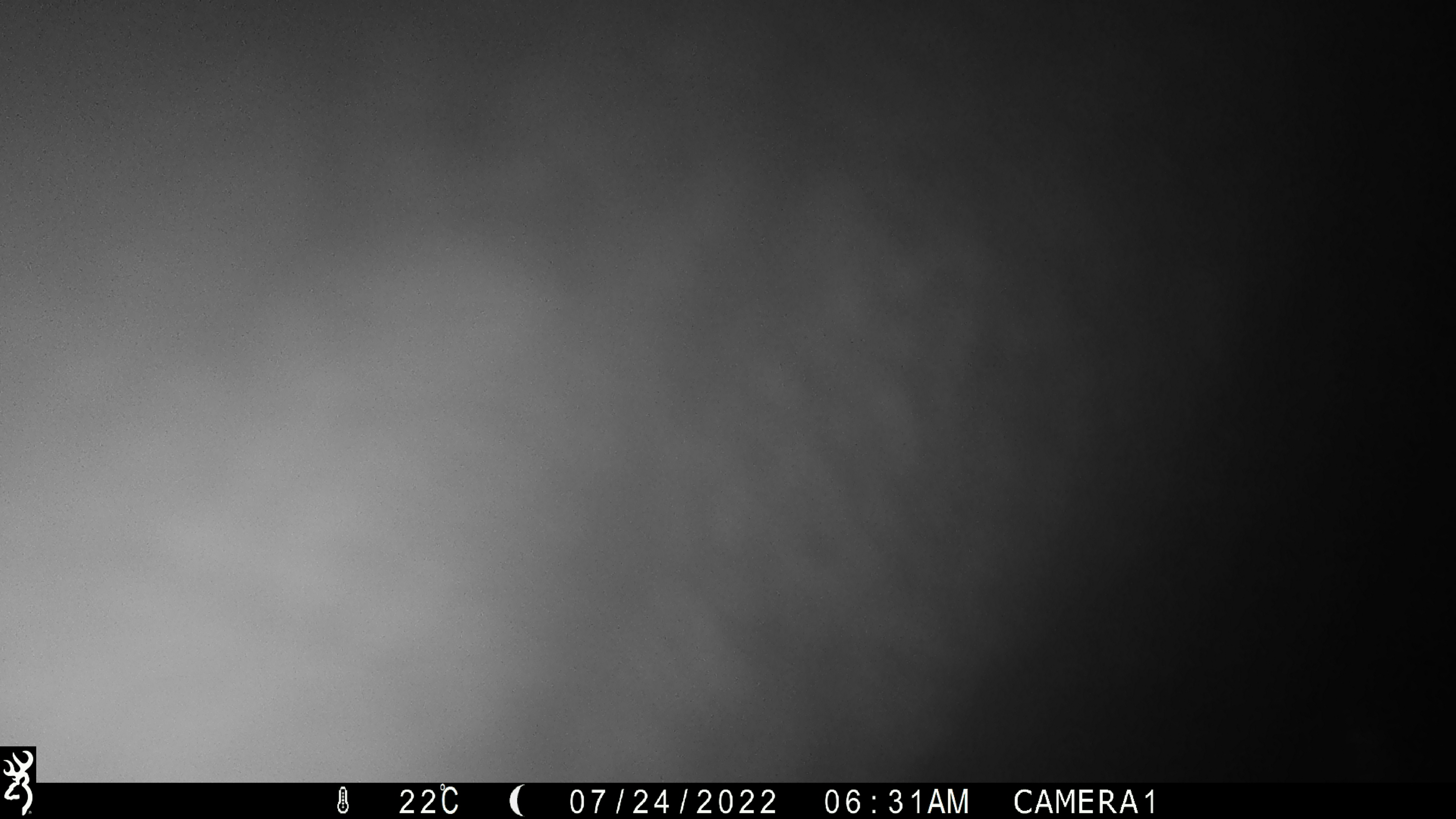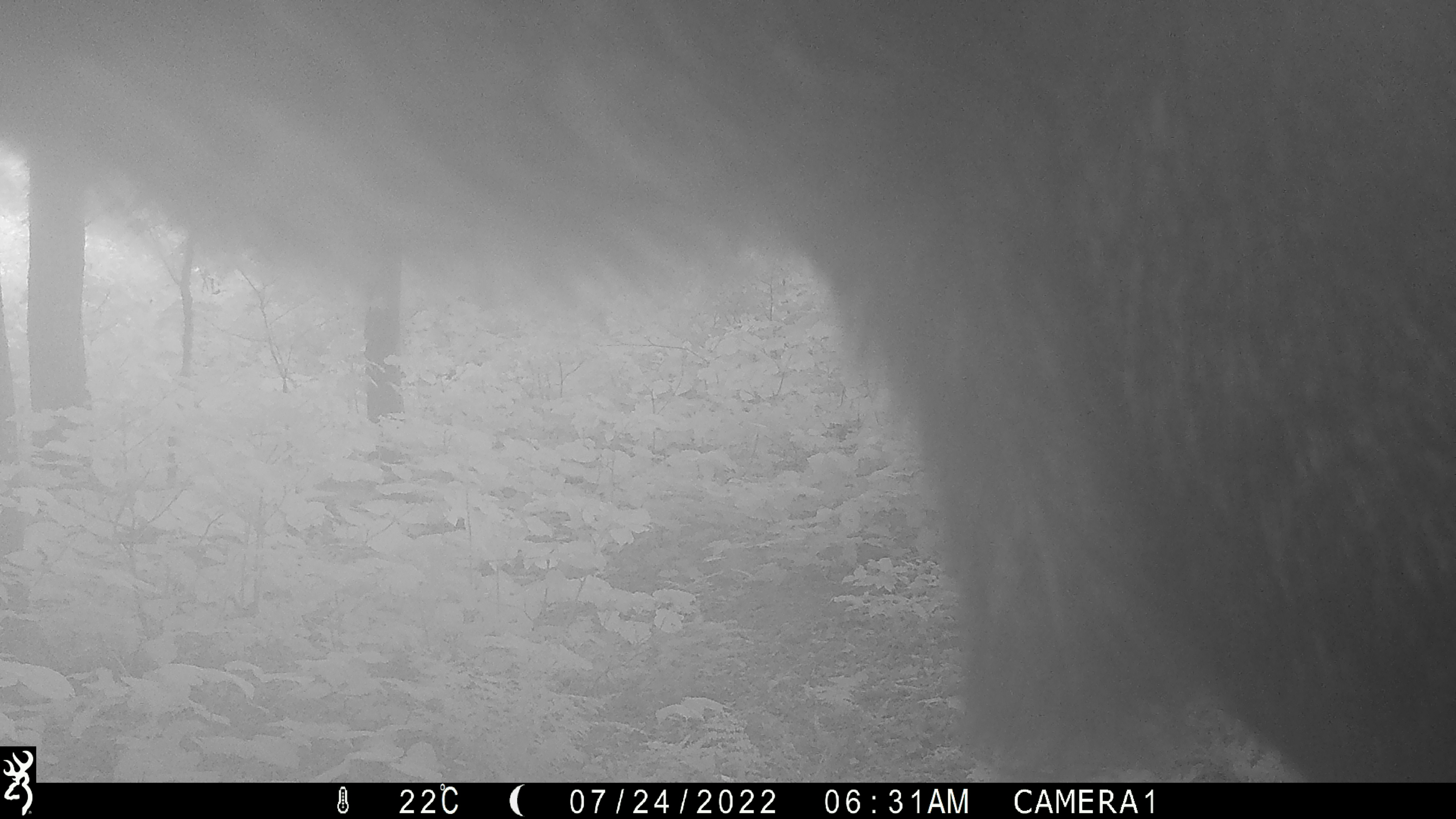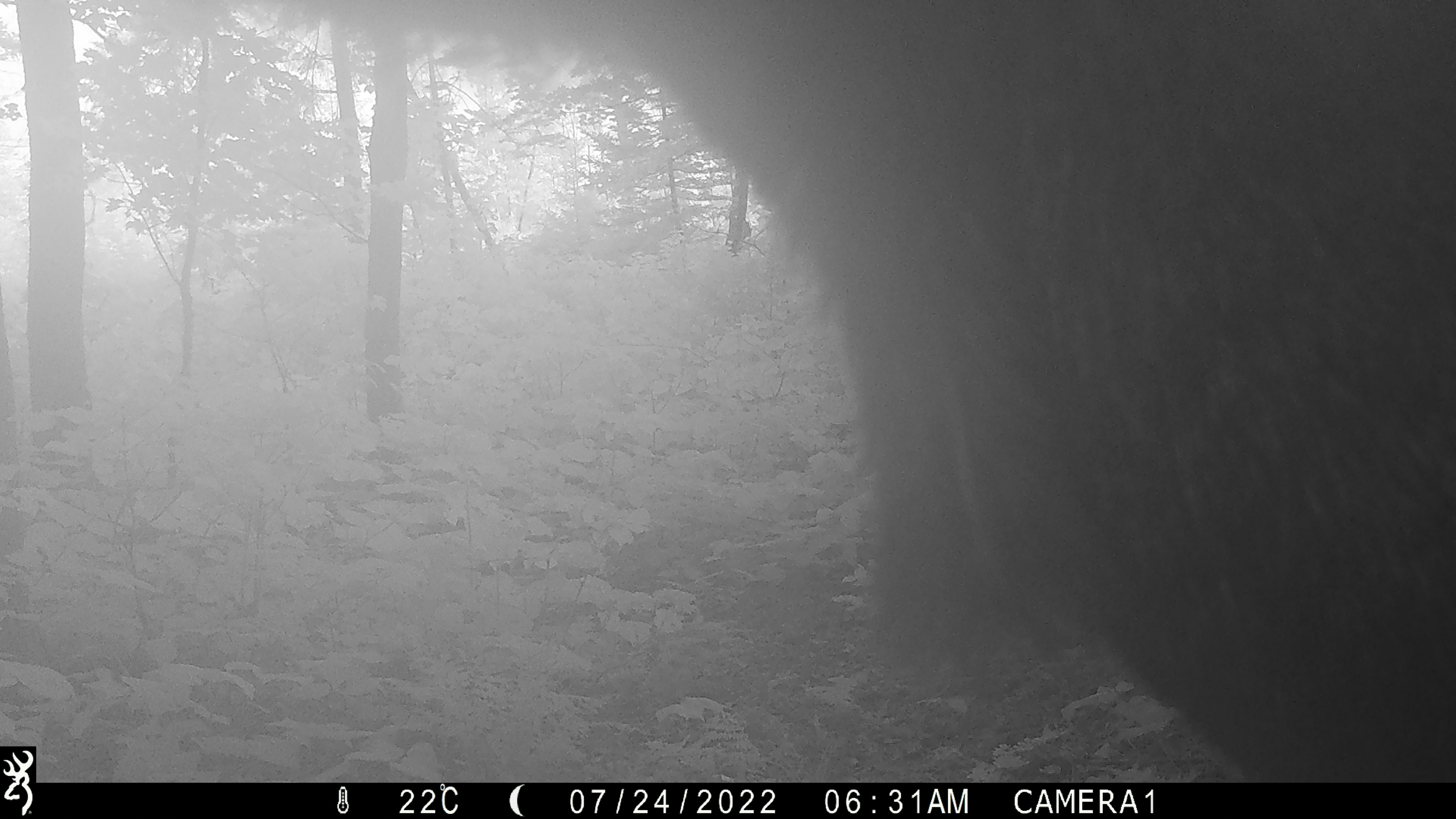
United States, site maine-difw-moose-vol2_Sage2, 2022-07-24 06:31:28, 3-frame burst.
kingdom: Animalia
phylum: Chordata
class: Mammalia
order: Artiodactyla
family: Cervidae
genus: Alces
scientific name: Alces alces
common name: moose